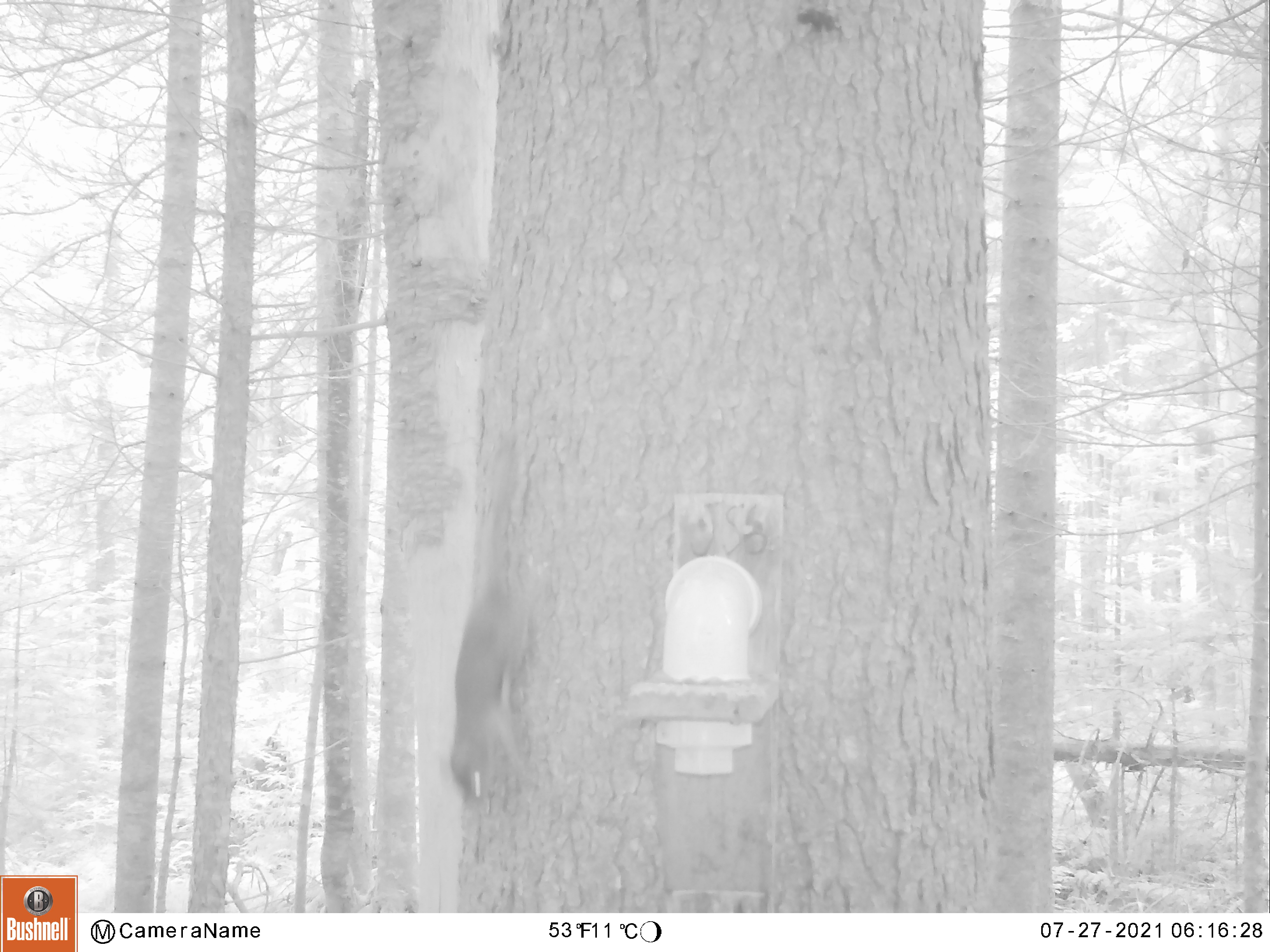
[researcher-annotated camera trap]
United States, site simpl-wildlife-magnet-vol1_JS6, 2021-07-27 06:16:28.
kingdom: Animalia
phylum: Chordata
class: Mammalia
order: Rodentia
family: Sciuridae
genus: Tamiasciurus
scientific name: Tamiasciurus hudsonicus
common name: red squirrel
Red squirrel (Tamiasciurus hudsonicus).